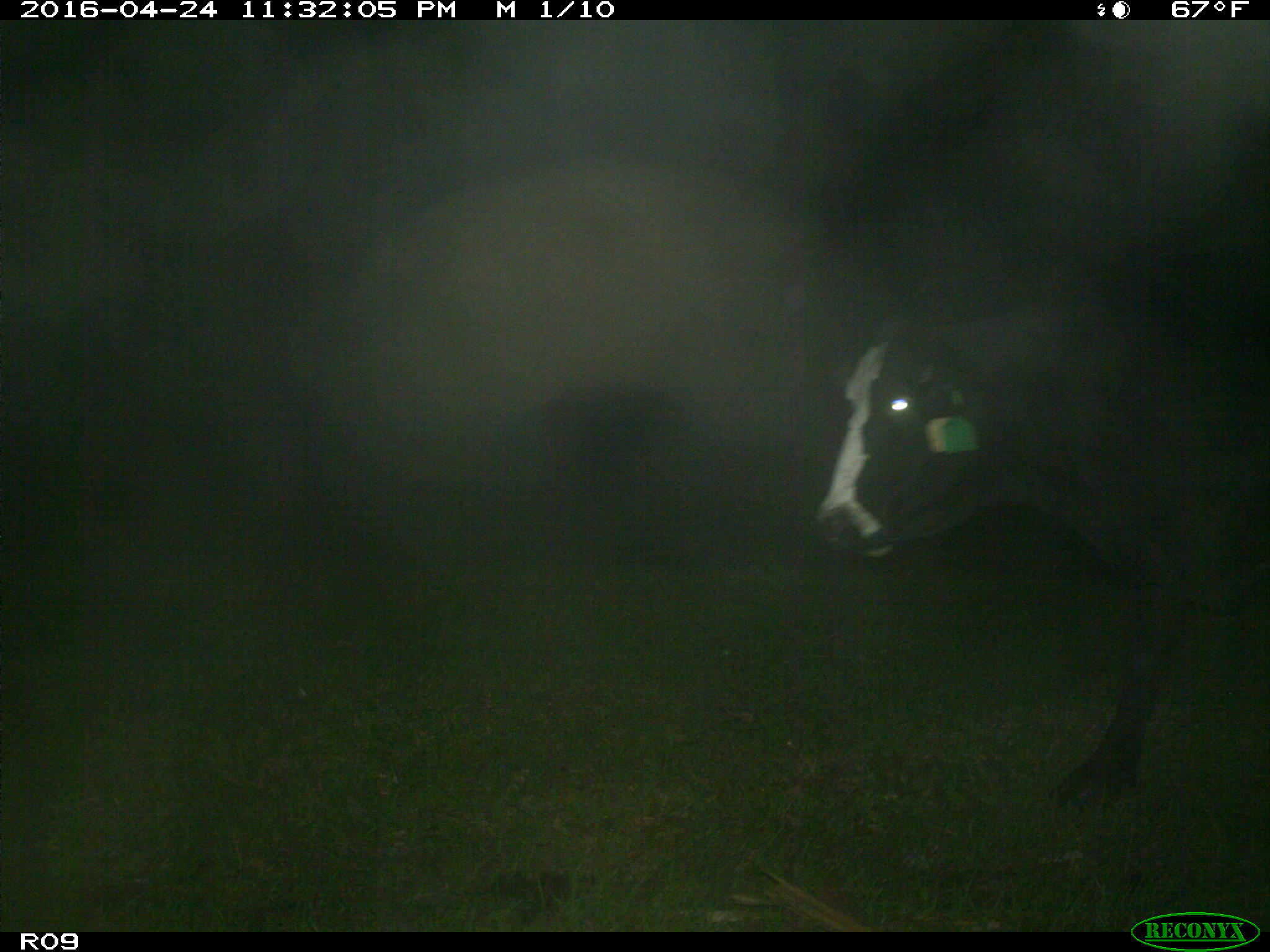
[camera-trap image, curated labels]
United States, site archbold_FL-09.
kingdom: Animalia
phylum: Chordata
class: Mammalia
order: Artiodactyla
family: Bovidae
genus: Bos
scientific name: Bos taurus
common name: domestic cow